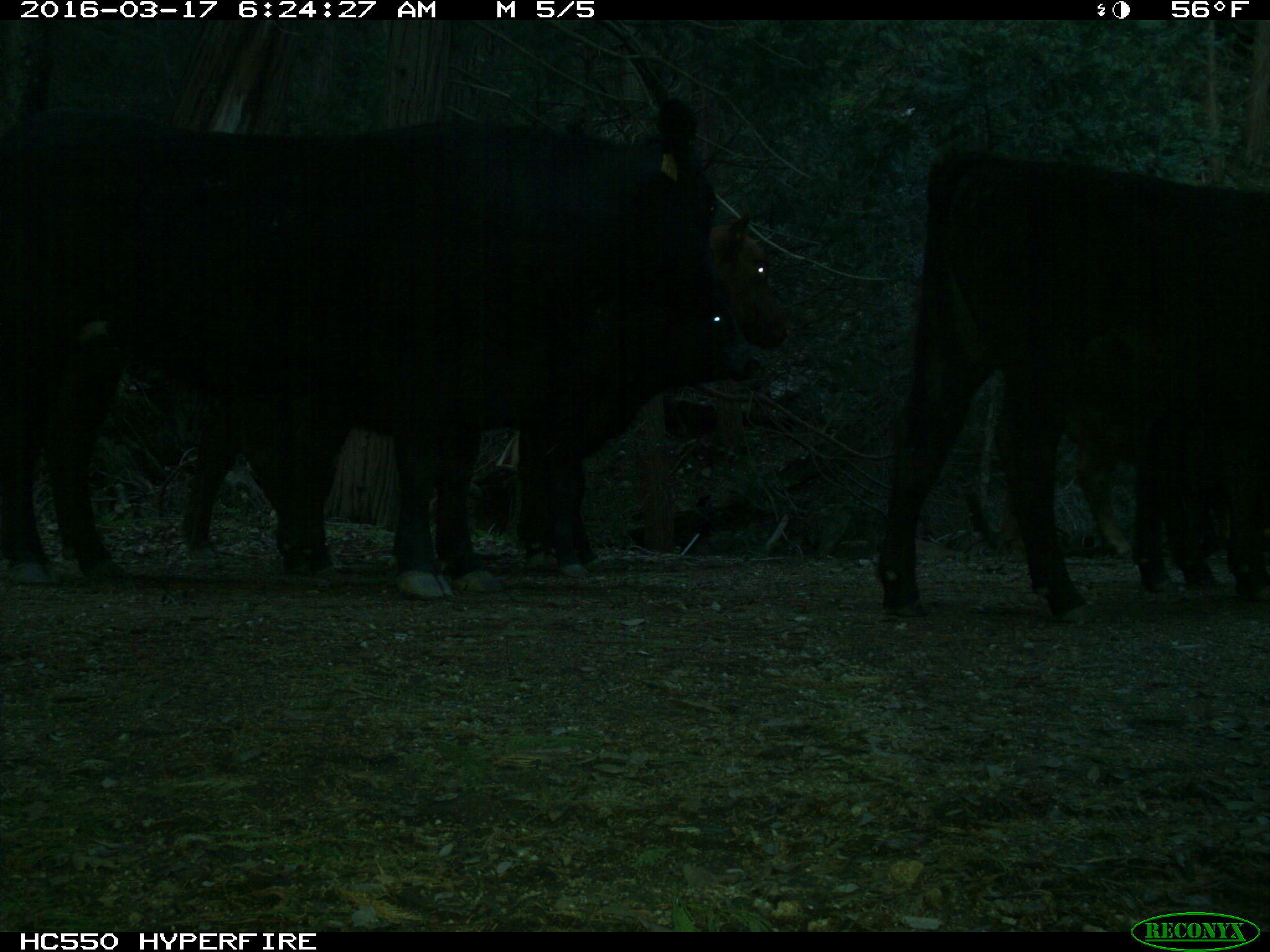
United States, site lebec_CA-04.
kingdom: Animalia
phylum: Chordata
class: Mammalia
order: Artiodactyla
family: Bovidae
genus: Bos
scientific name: Bos taurus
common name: domestic cow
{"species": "Bos taurus (domestic cow)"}